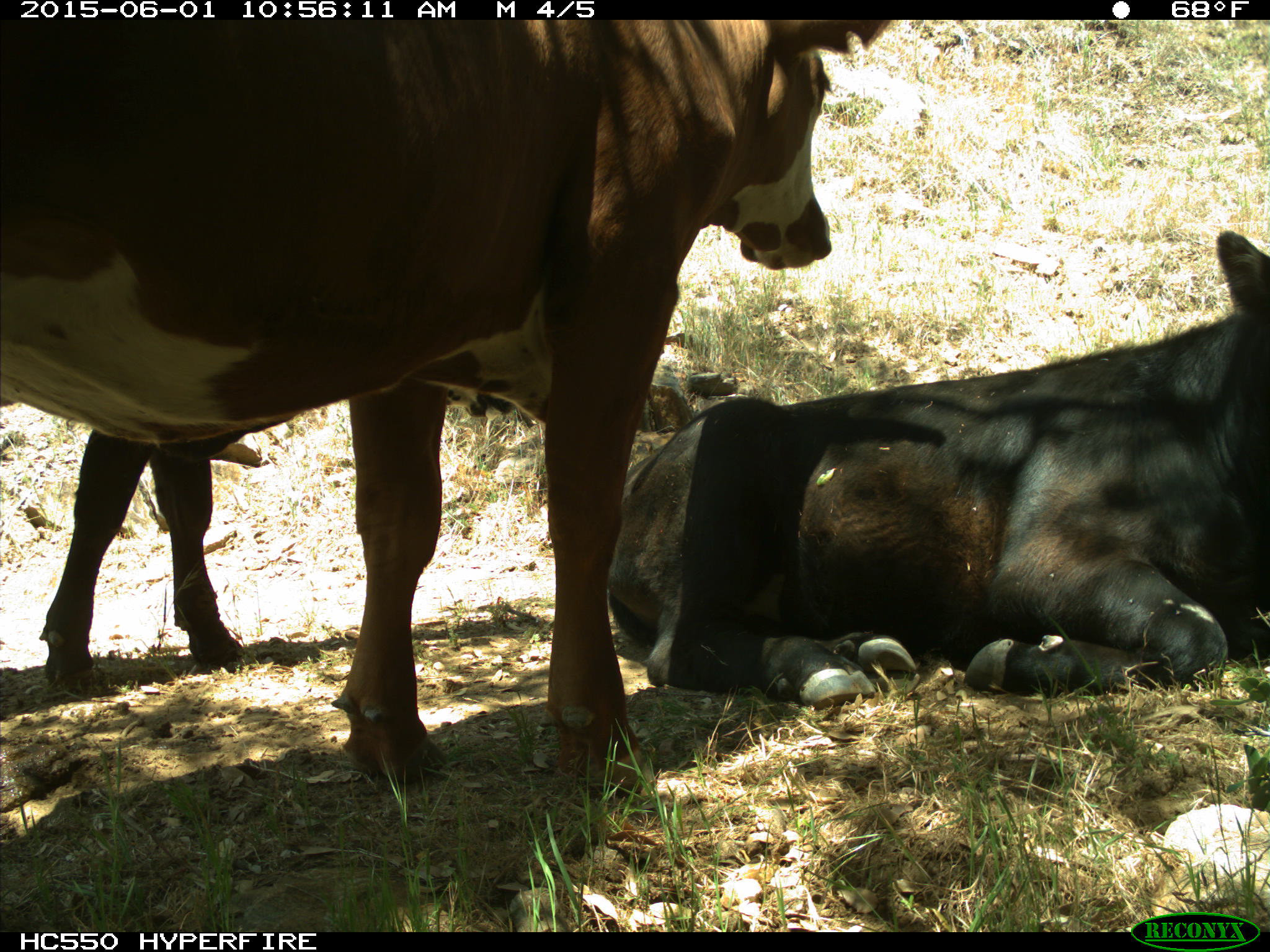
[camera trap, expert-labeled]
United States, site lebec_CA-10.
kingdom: Animalia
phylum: Chordata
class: Mammalia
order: Artiodactyla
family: Bovidae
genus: Bos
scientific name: Bos taurus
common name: domestic cow